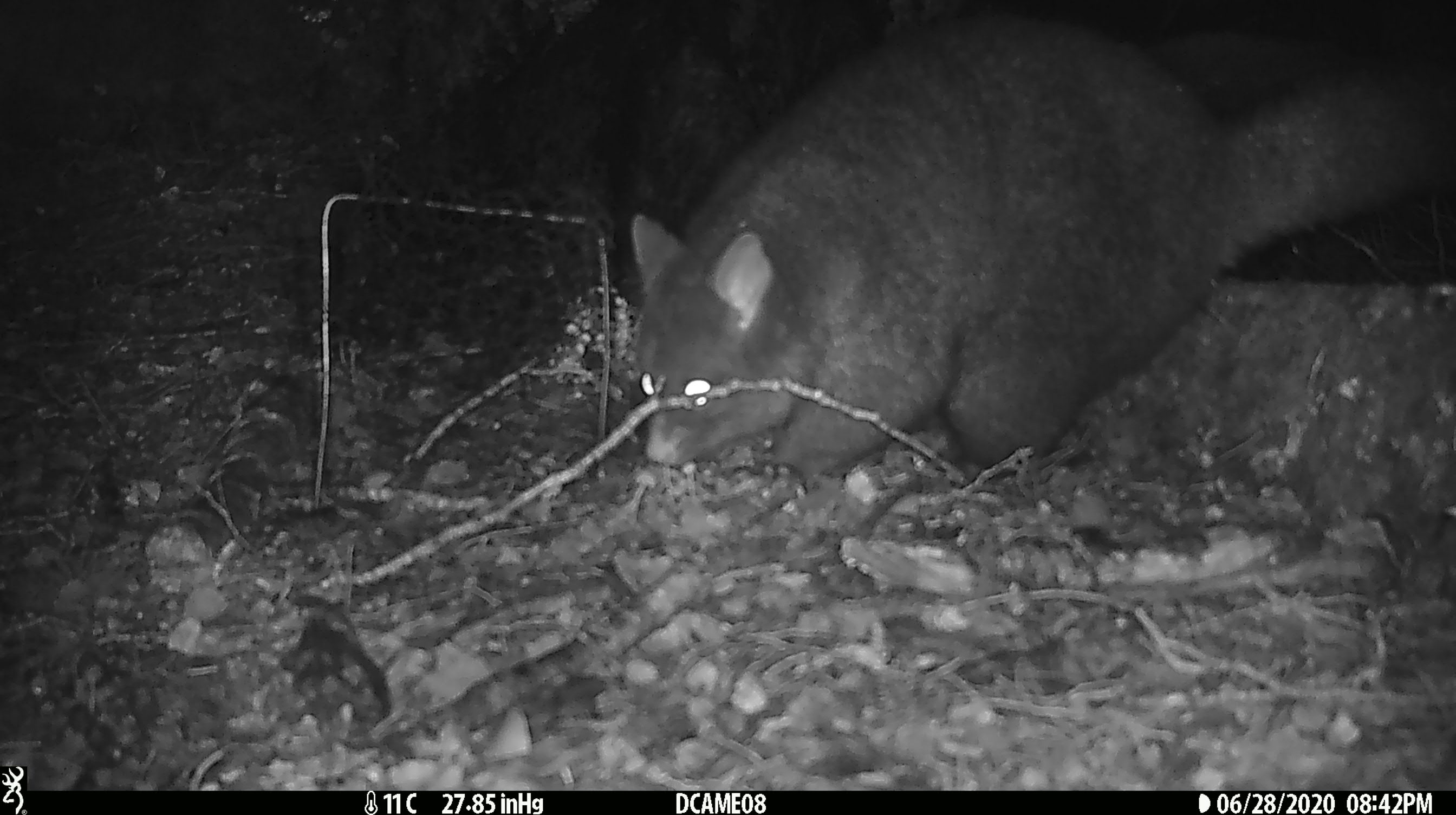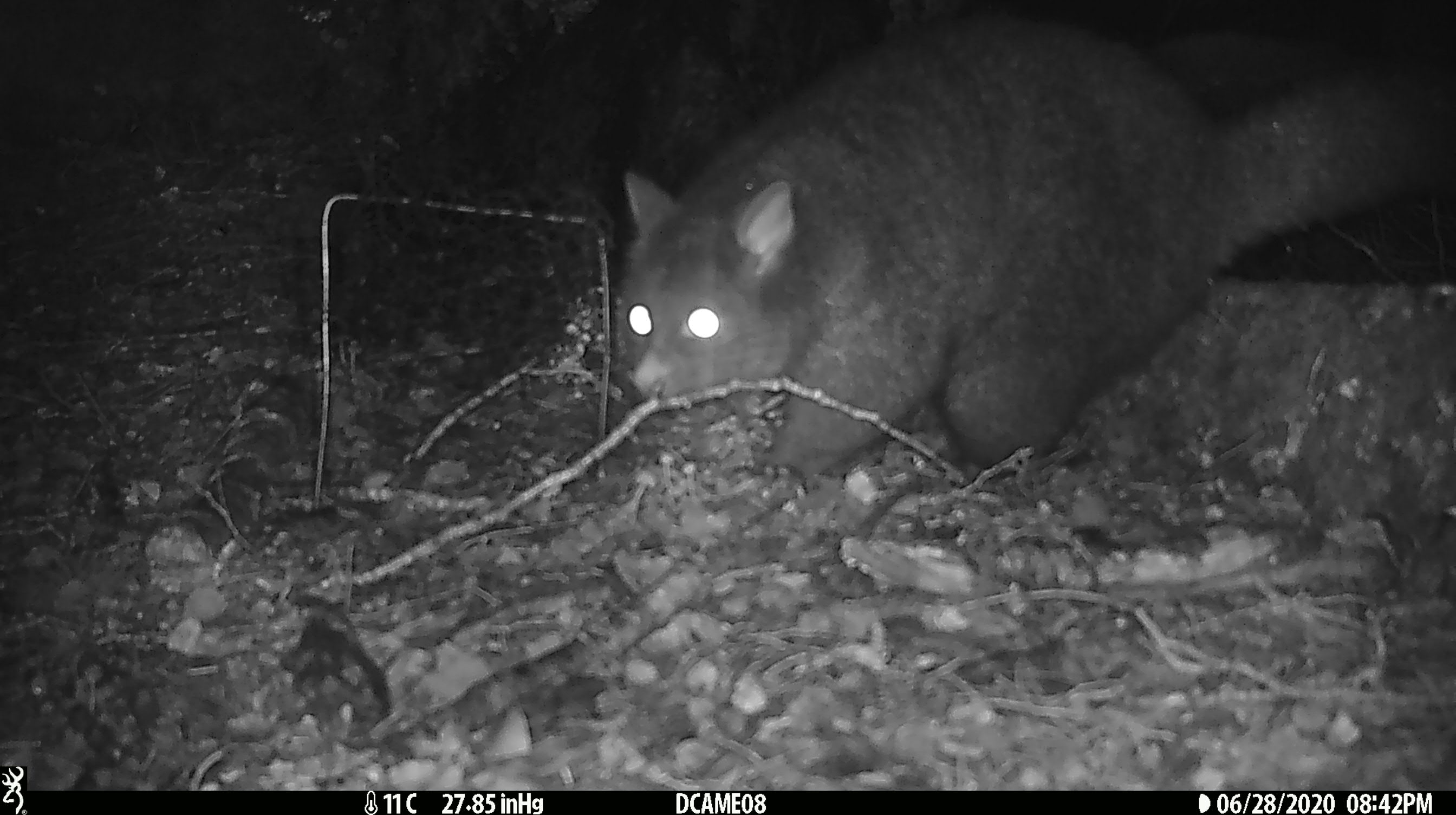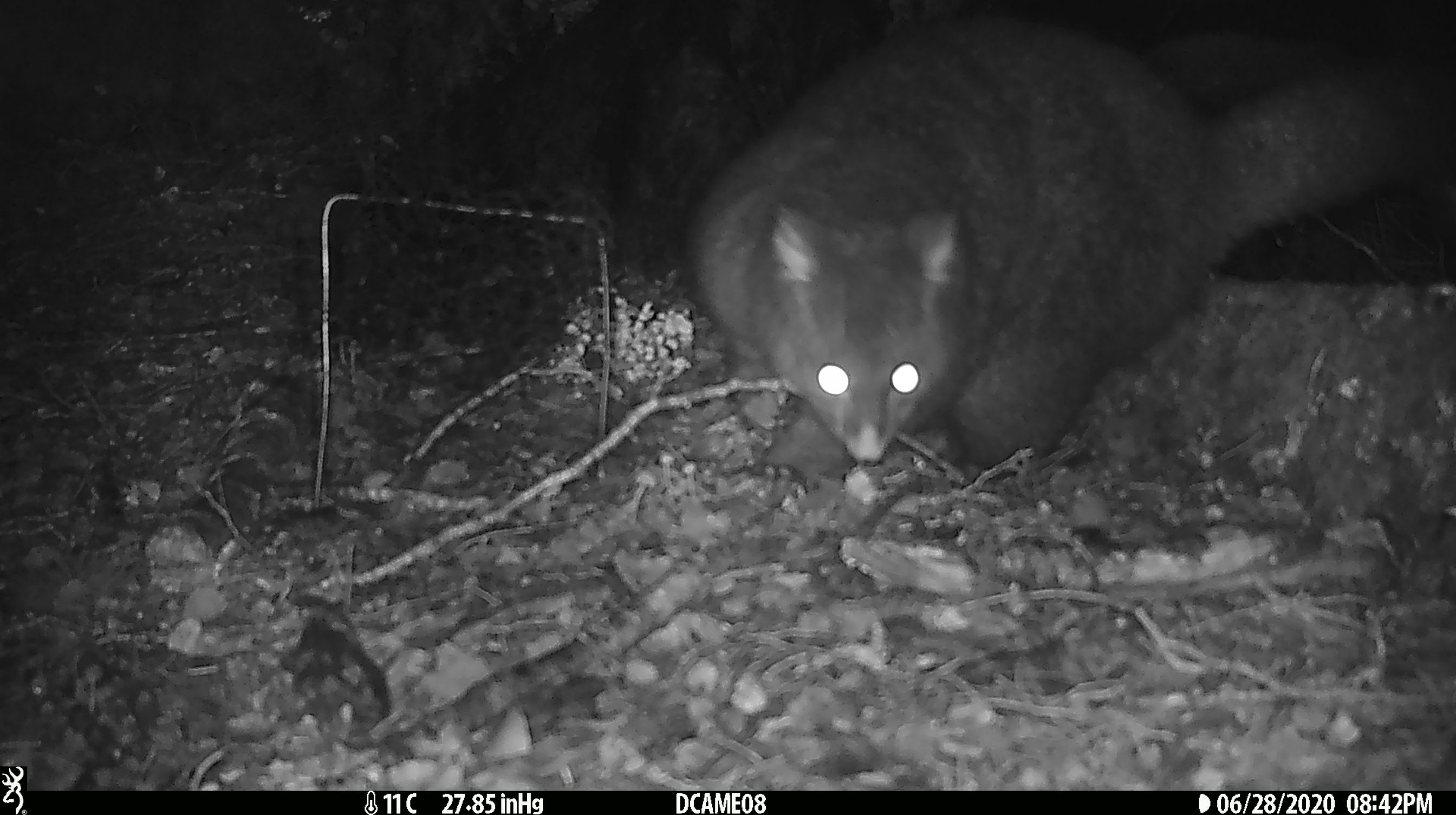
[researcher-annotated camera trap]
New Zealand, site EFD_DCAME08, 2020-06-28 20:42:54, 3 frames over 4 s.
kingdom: Animalia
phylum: Chordata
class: Mammalia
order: Diprotodontia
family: Phalangeridae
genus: Trichosurus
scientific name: Trichosurus vulpecula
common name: common brushtail possum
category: possum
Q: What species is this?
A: Possum (common brushtail possum) (Trichosurus vulpecula).